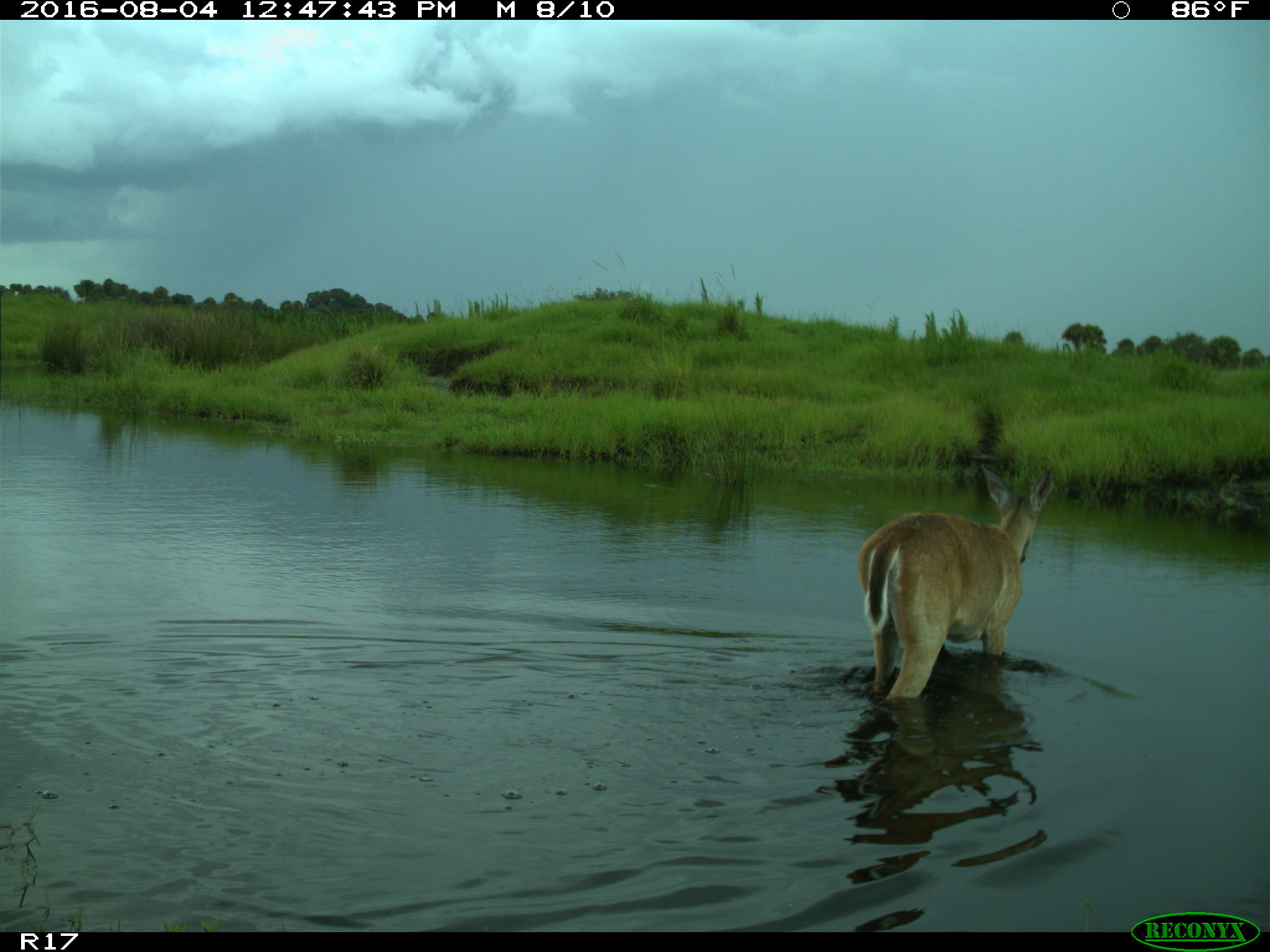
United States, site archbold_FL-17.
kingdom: Animalia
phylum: Chordata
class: Mammalia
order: Artiodactyla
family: Cervidae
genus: Odocoileus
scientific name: Odocoileus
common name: deer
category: unidentified deer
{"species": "unidentified deer (deer) (Odocoileus)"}